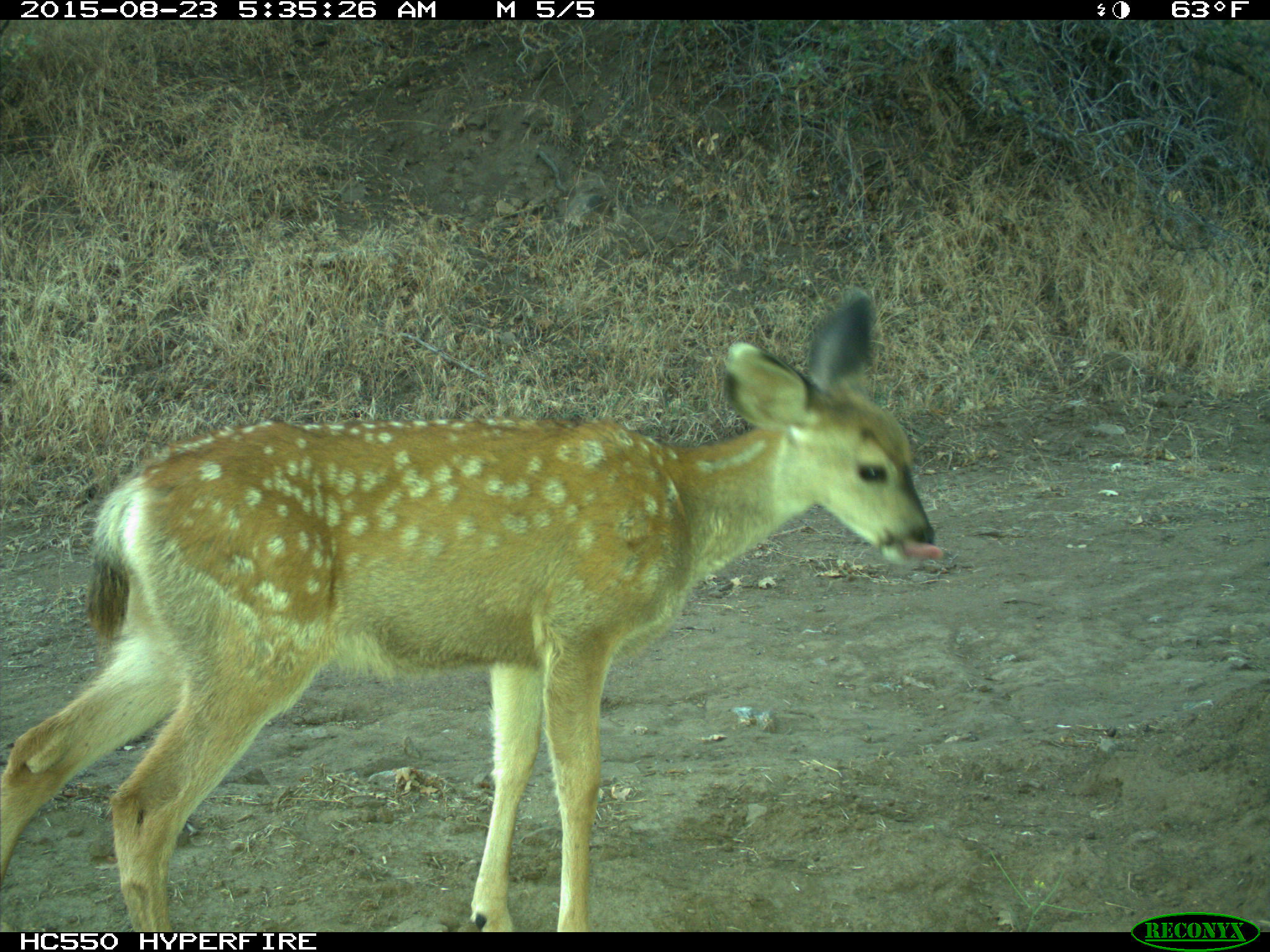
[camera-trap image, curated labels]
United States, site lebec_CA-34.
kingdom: Animalia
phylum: Chordata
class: Mammalia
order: Artiodactyla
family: Cervidae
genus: Odocoileus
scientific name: Odocoileus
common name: deer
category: unidentified deer